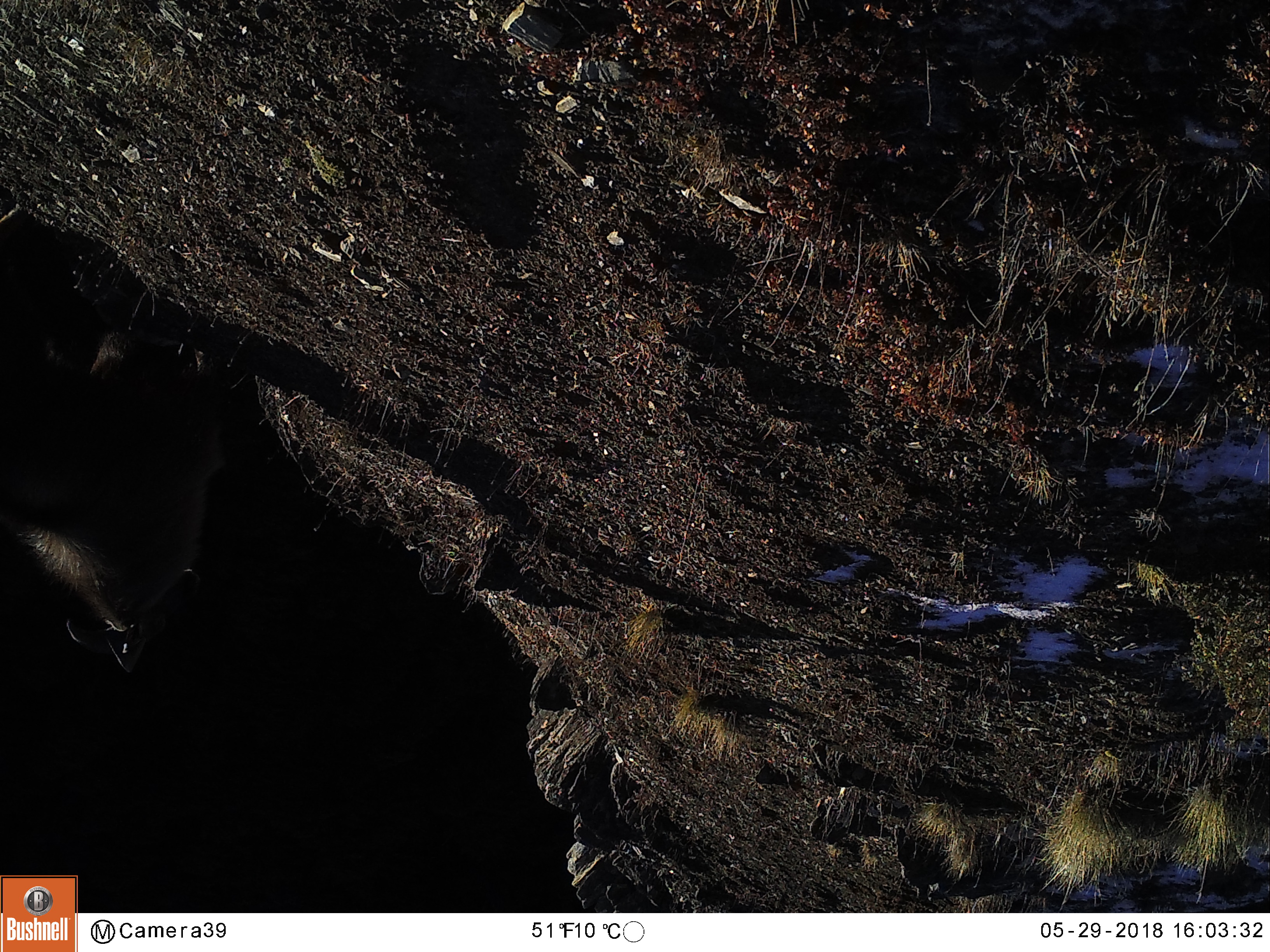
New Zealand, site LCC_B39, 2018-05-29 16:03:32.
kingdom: Animalia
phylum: Chordata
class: Mammalia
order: Artiodactyla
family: Bovidae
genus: Nilgiritragus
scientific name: Nilgiritragus hylocrius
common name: tahr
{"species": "tahr (Nilgiritragus hylocrius)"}